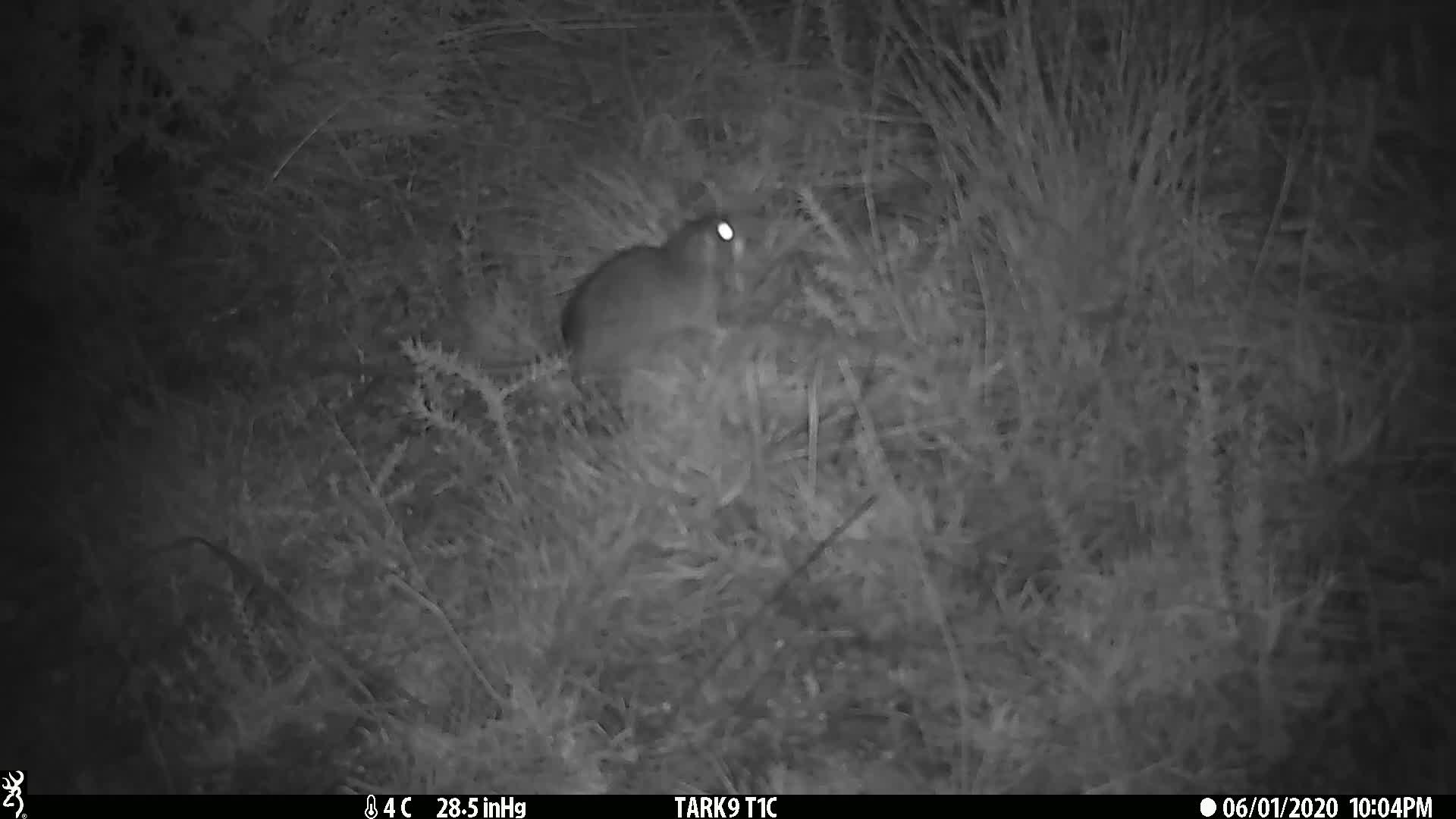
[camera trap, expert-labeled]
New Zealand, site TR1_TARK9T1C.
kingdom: Animalia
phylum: Chordata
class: Mammalia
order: Rodentia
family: Muridae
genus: Rattus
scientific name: Rattus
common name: rat